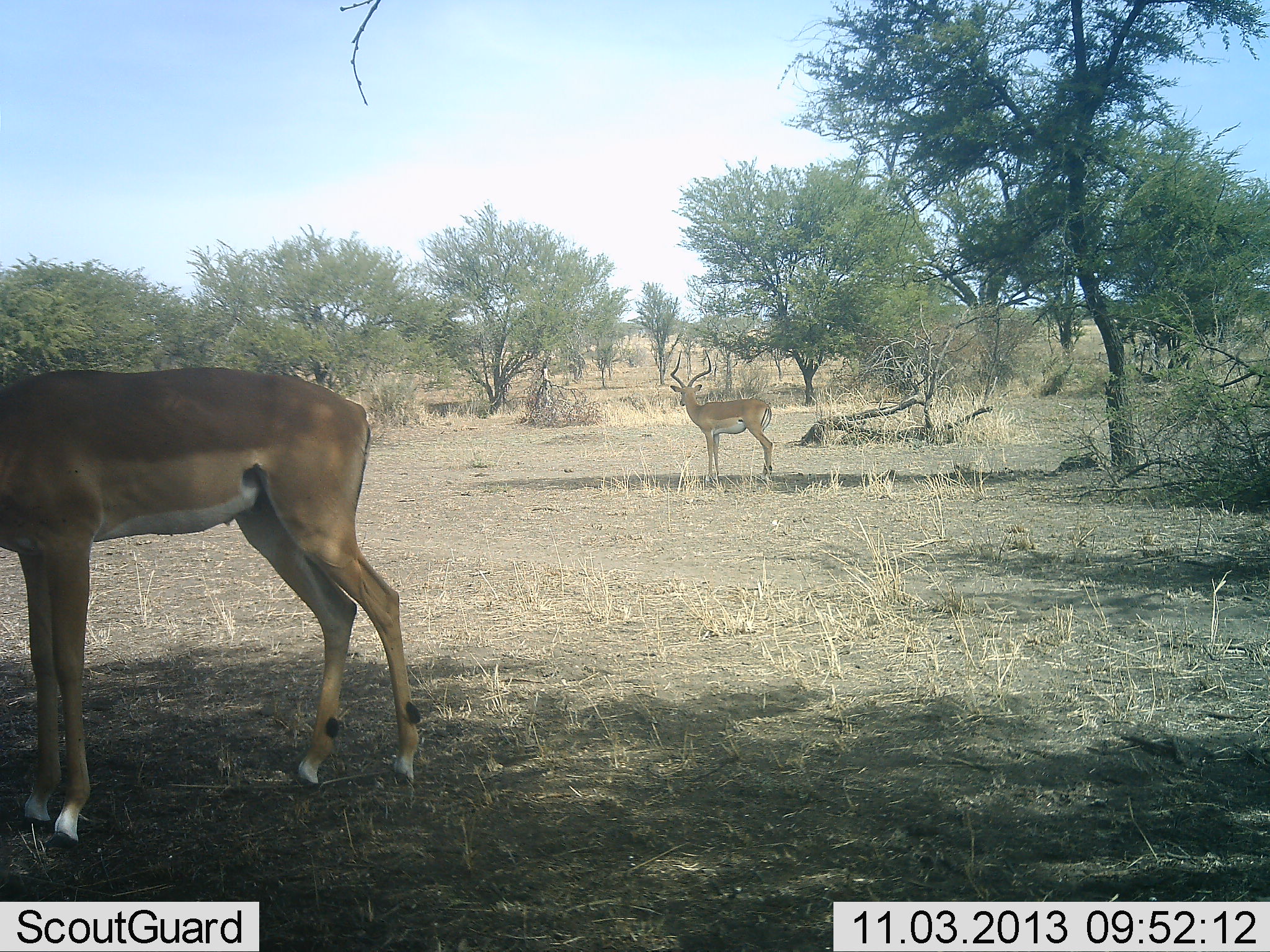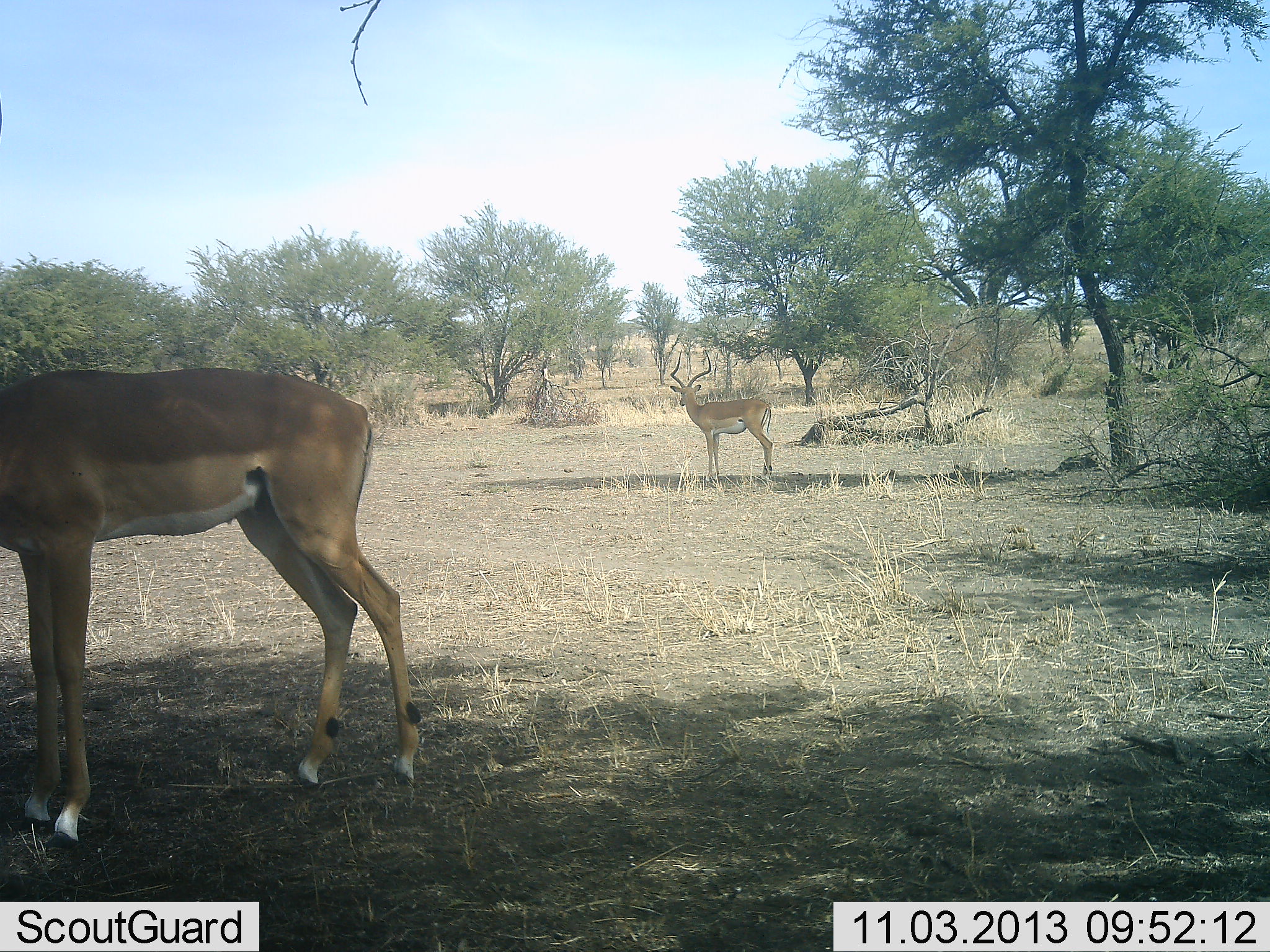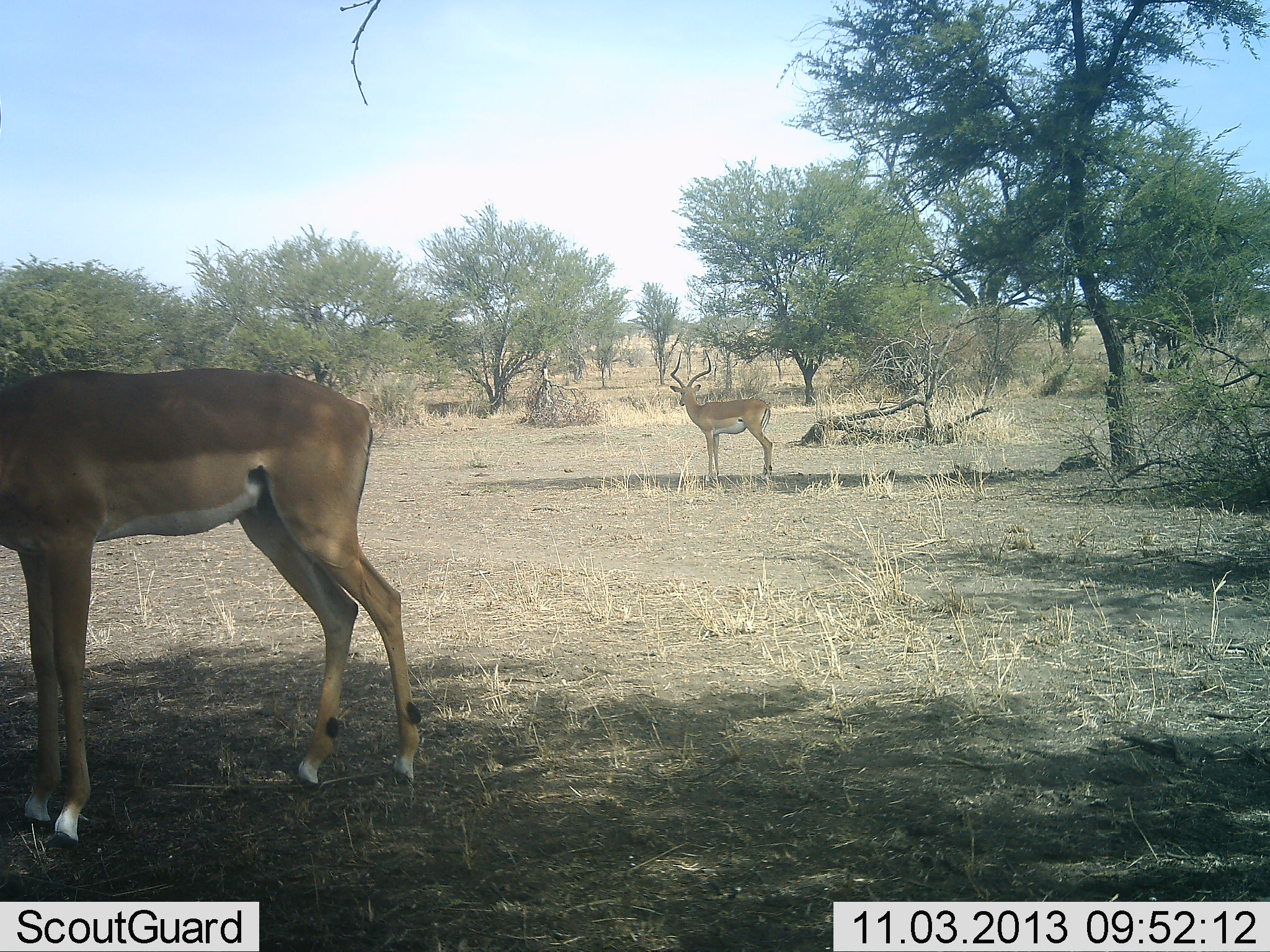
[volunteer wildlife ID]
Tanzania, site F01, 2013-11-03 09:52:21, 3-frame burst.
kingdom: Animalia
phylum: Chordata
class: Mammalia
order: Artiodactyla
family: Bovidae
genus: Aepyceros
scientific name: Aepyceros melampus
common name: impala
Impala (Aepyceros melampus), count 2. Behavior (volunteer vote fractions): standing 100%, resting 10%, moving 0%, interacting 0%. Young present (vote fraction): 0%. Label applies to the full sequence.